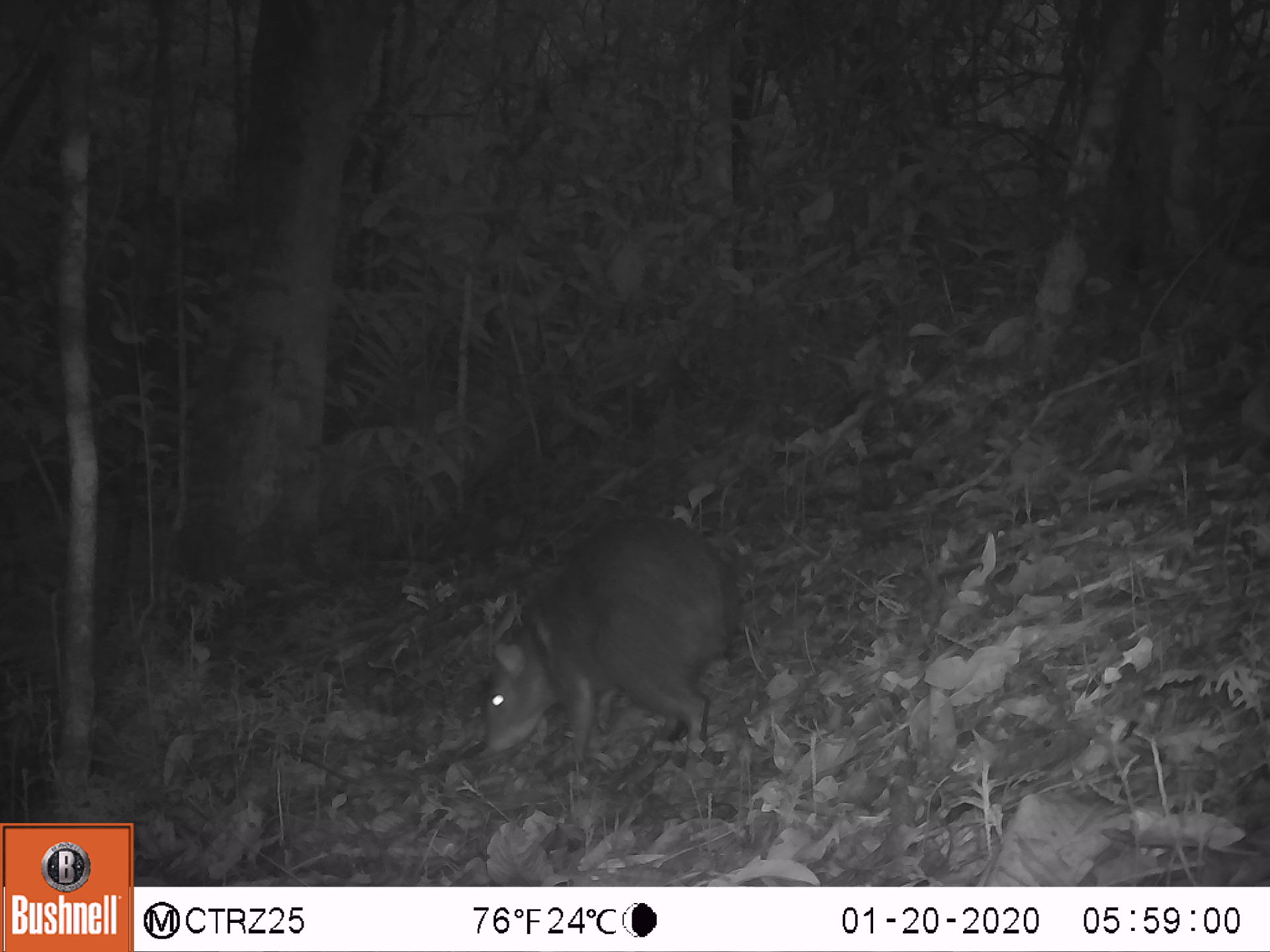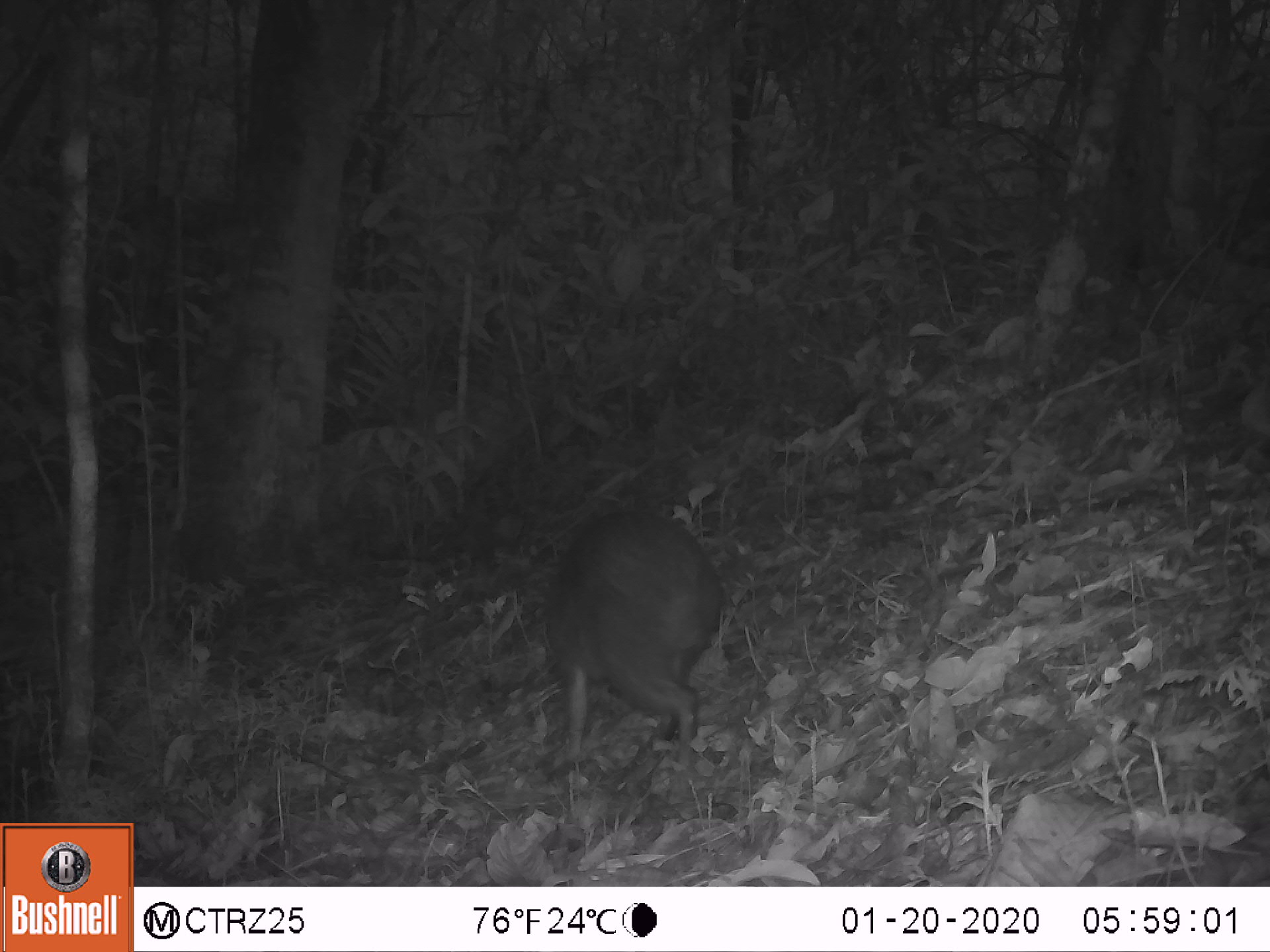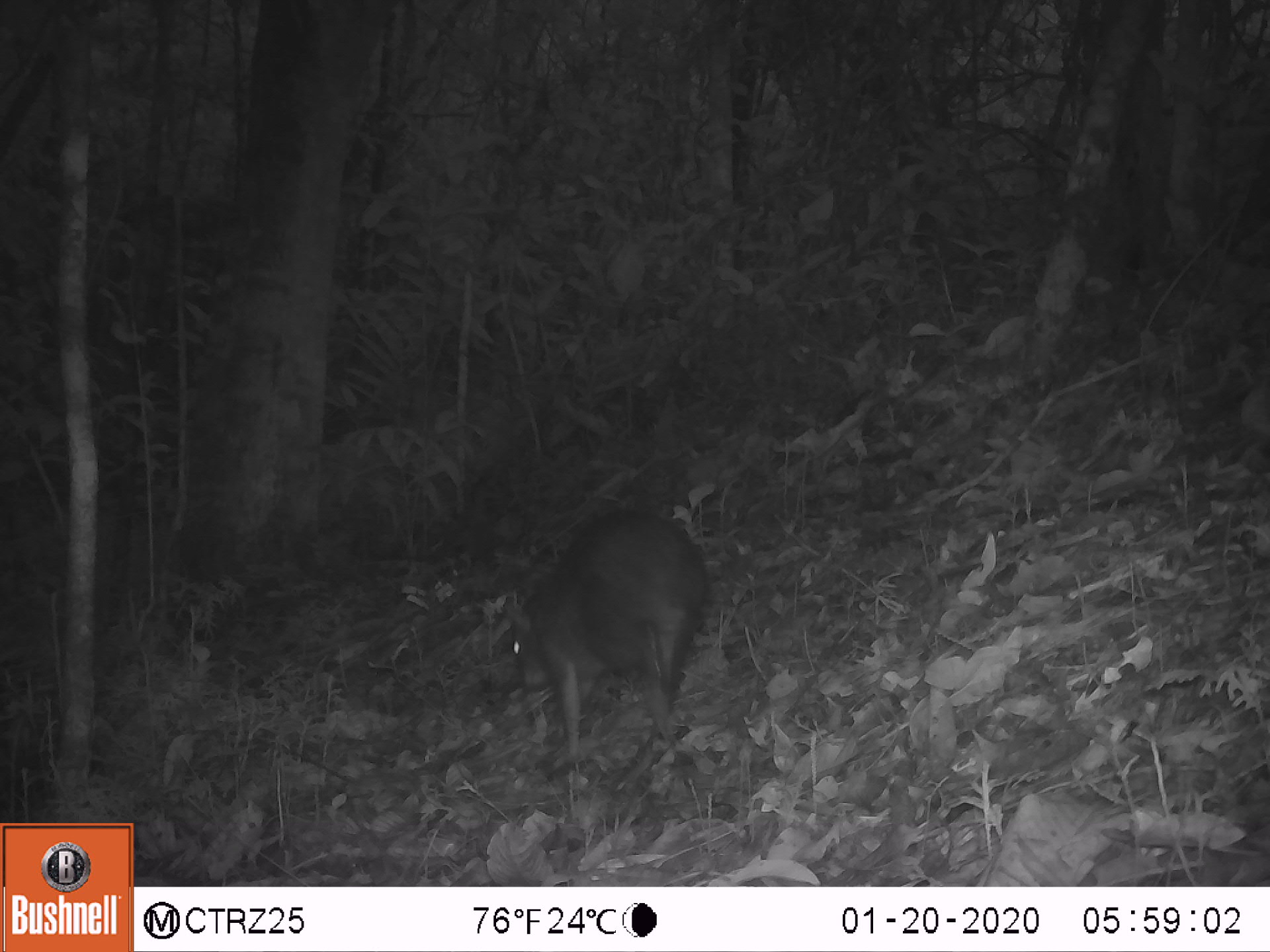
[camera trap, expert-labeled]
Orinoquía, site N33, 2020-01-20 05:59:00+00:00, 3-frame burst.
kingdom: Animalia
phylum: Chordata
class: Mammalia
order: Rodentia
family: Dasyproctidae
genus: Dasyprocta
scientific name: Dasyprocta fuliginosa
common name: black agouti